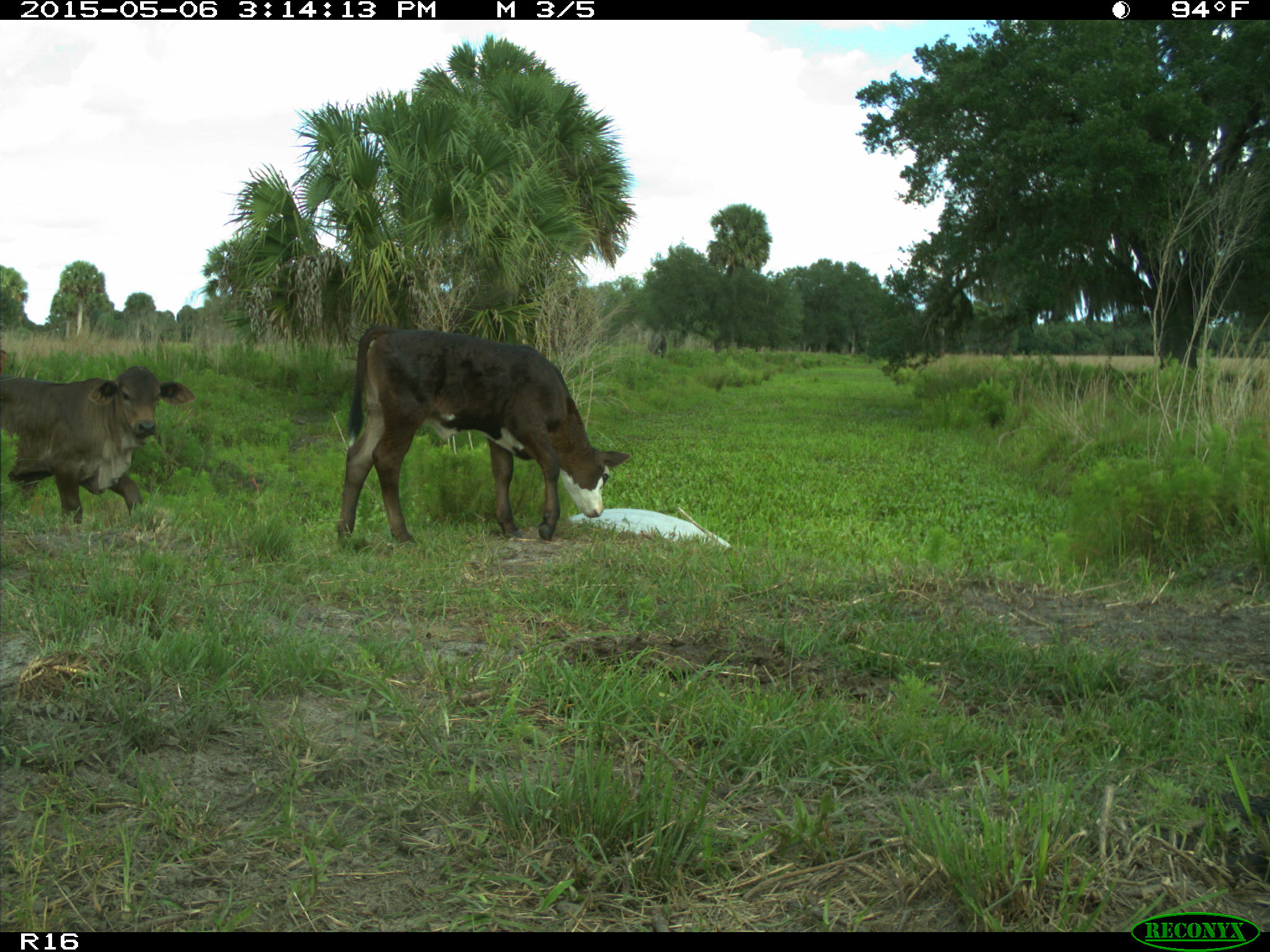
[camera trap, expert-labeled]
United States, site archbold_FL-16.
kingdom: Animalia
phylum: Chordata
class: Mammalia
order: Artiodactyla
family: Bovidae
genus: Bos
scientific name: Bos taurus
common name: domestic cow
Bos taurus (domestic cow).